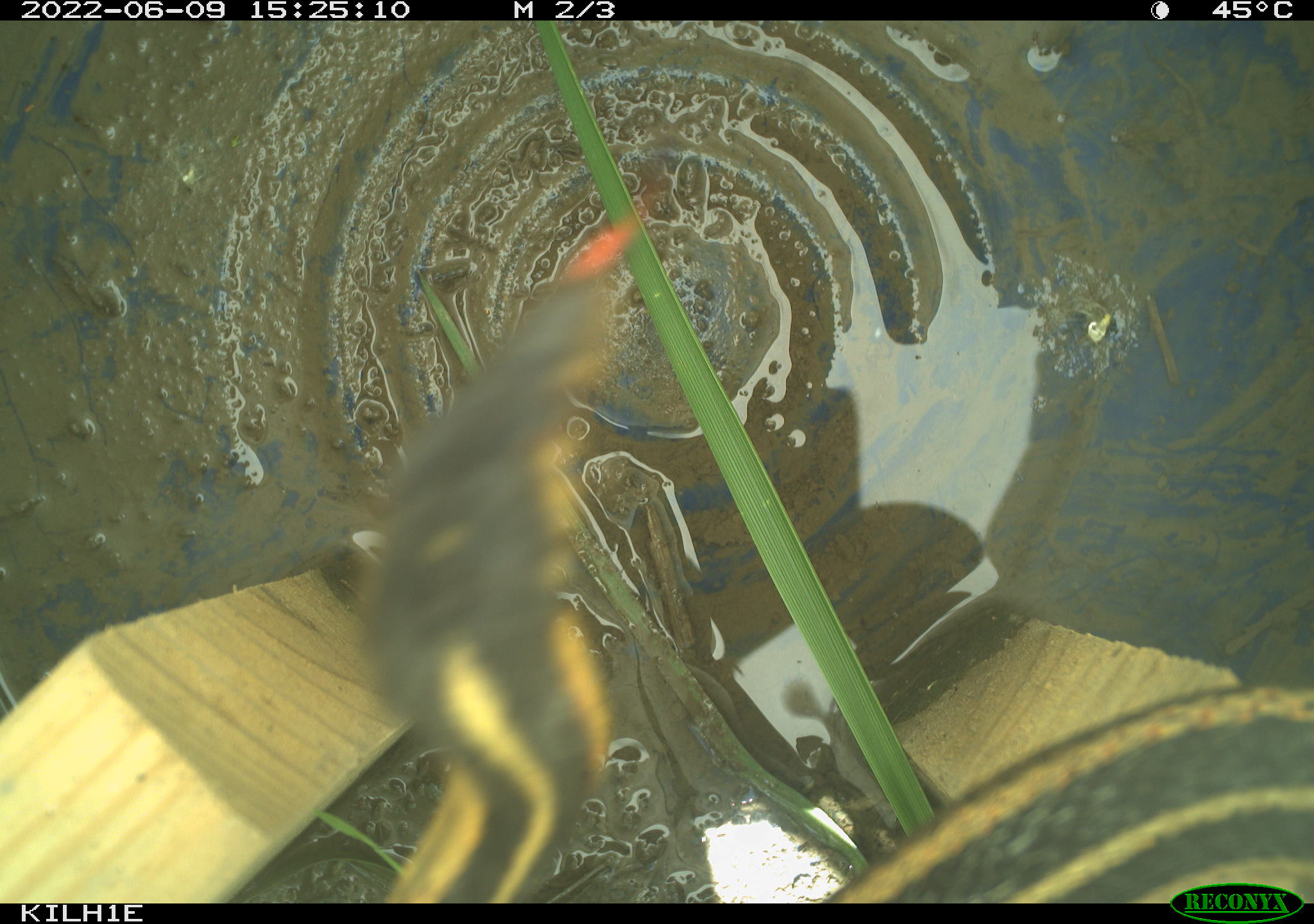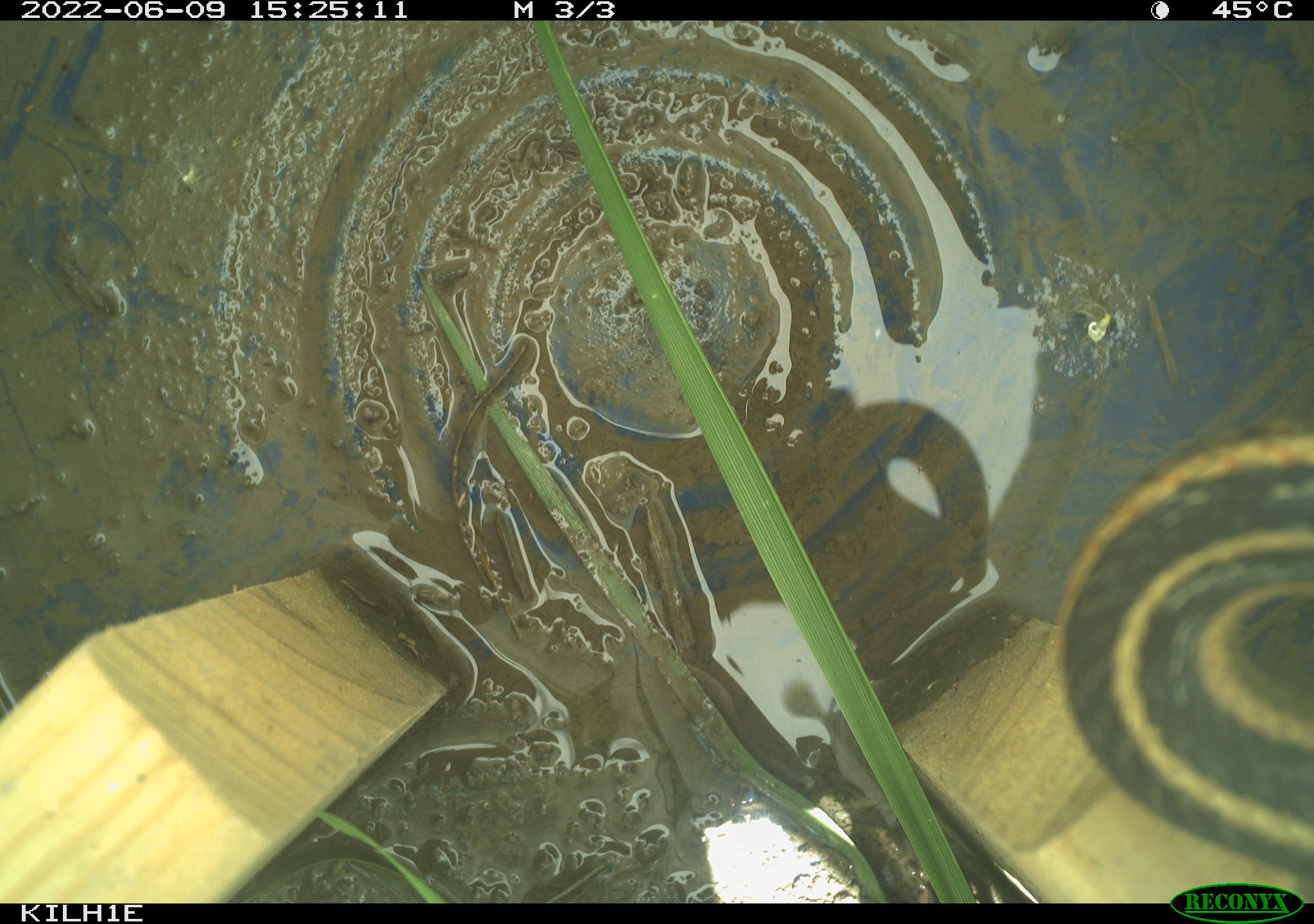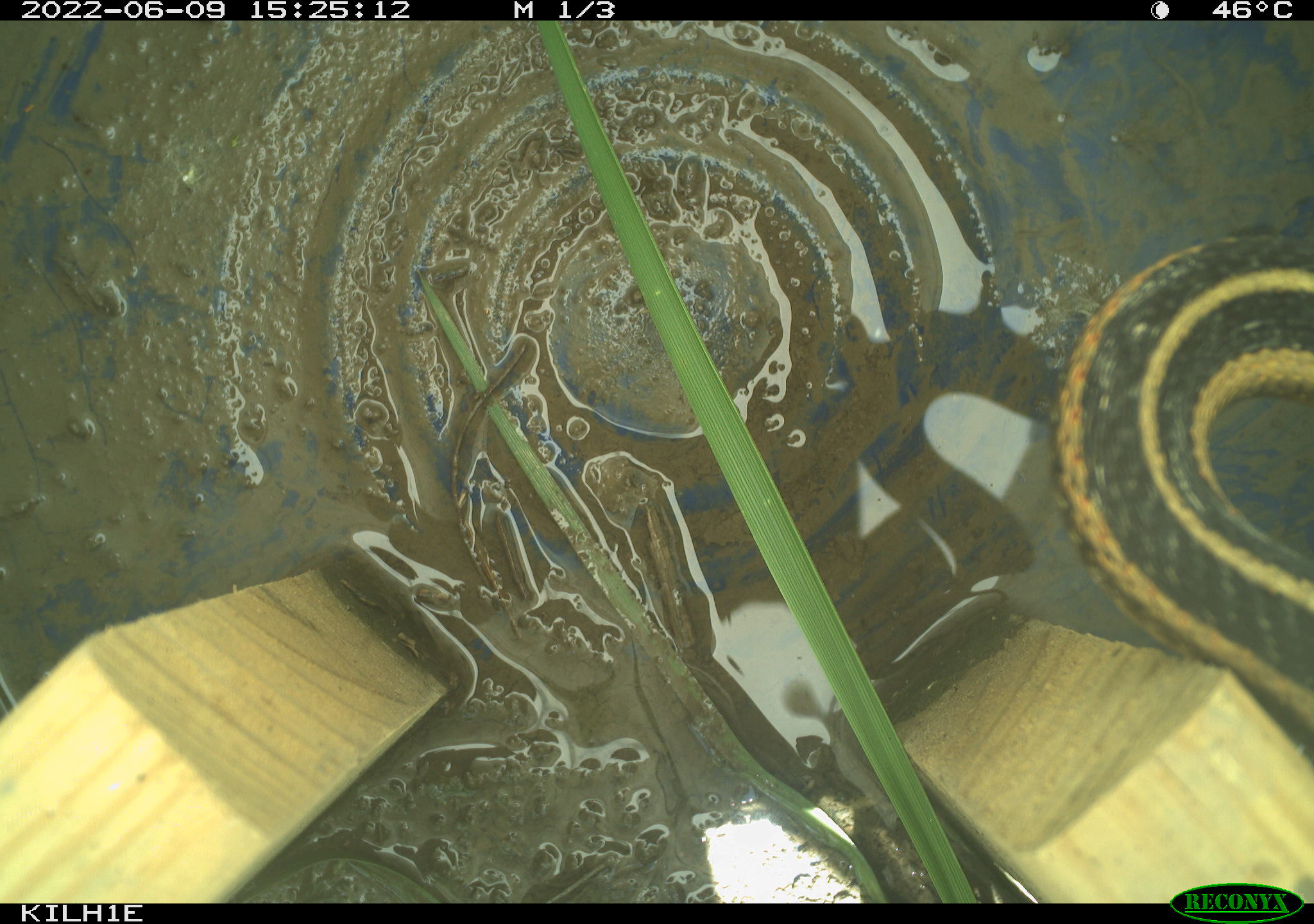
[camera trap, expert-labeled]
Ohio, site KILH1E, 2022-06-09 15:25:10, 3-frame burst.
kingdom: Animalia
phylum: Chordata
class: Reptilia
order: Squamata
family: Colubridae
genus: Thamnophis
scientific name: Thamnophis sirtalis sirtalis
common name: eastern gartersnake